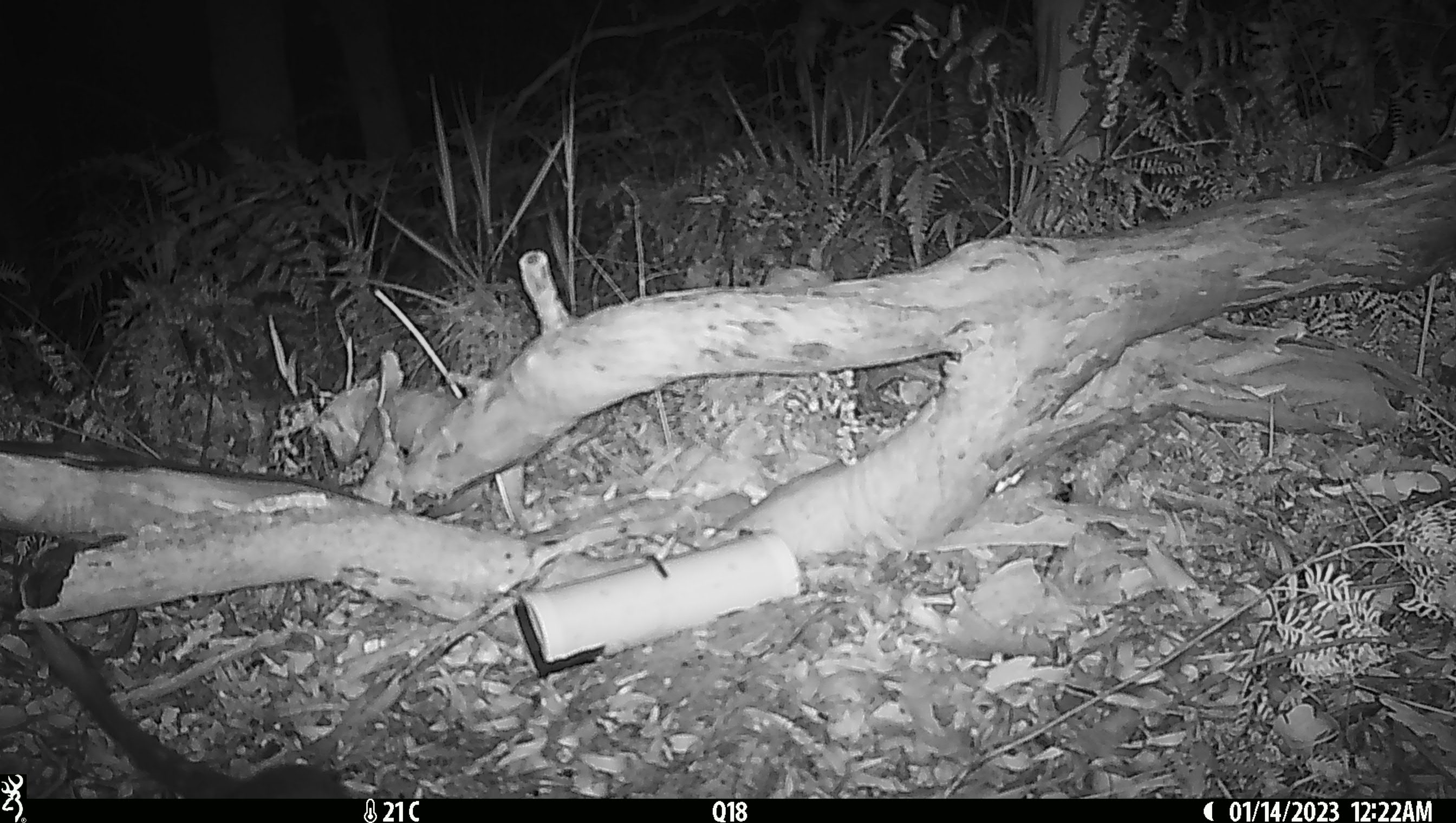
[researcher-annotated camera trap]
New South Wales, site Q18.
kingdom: Animalia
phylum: Chordata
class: Mammalia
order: Dasyuromorphia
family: Dasyuridae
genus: Dasyurus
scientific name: Dasyurus maculatus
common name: spotted-tailed quoll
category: quoll